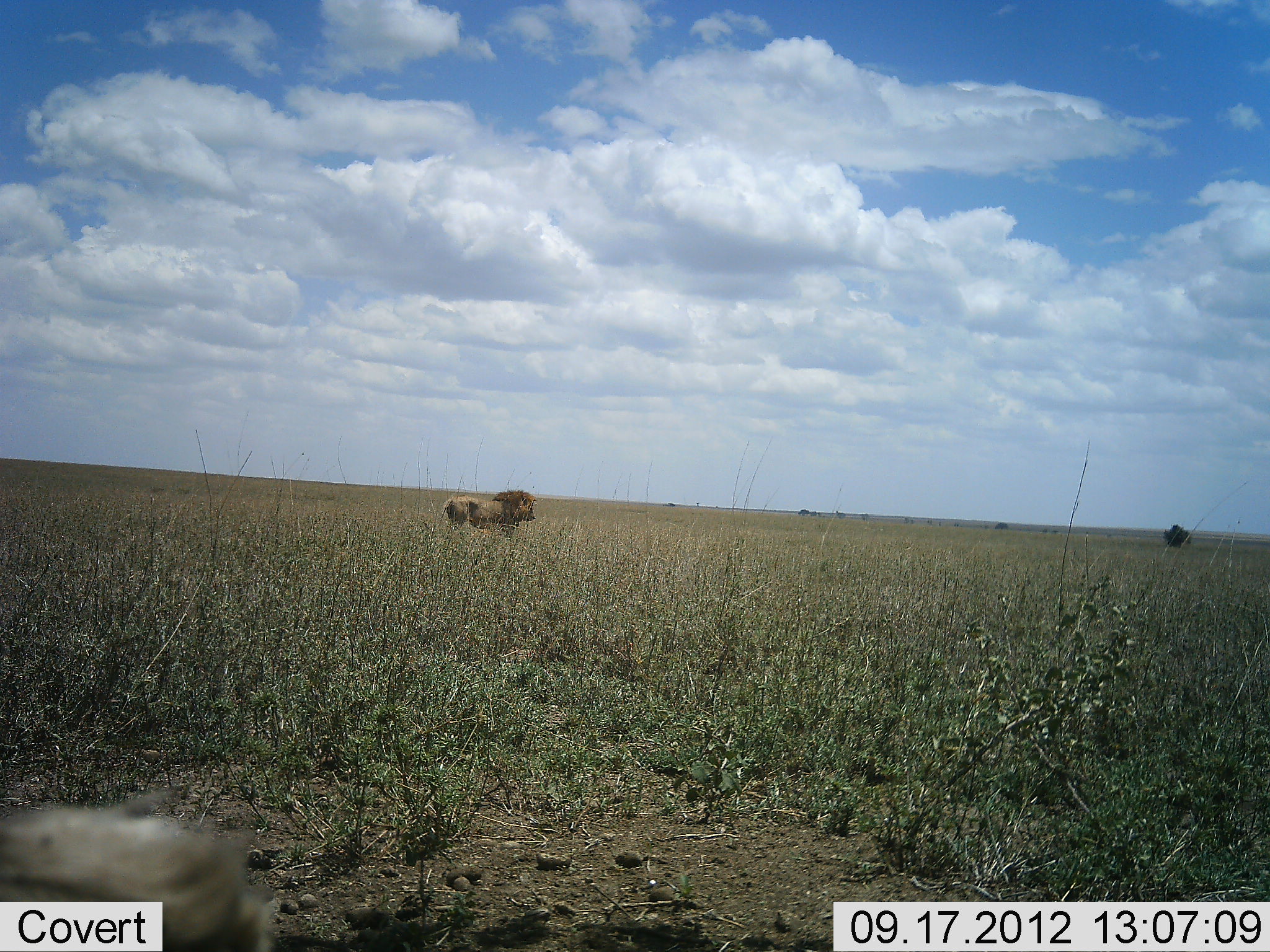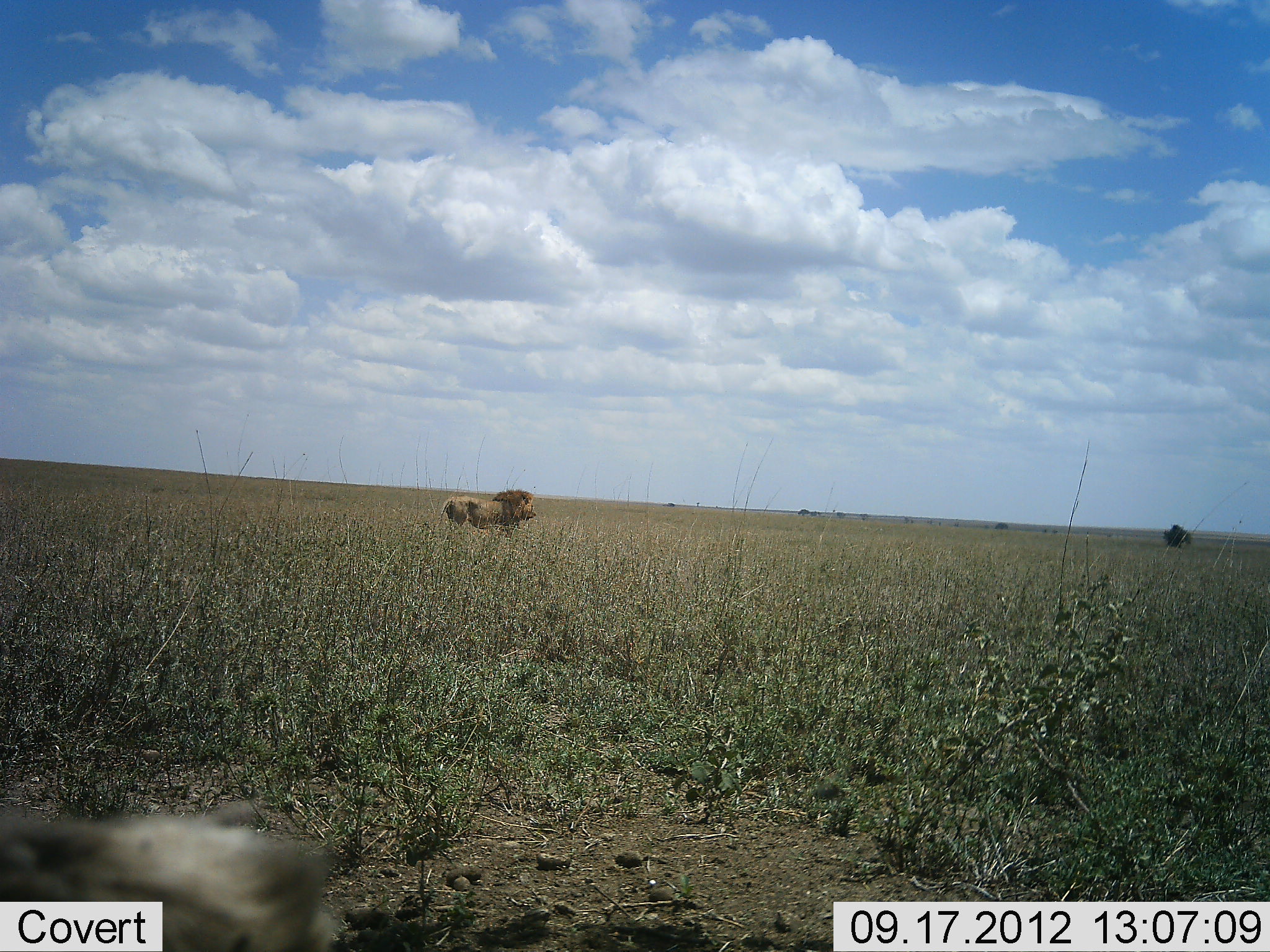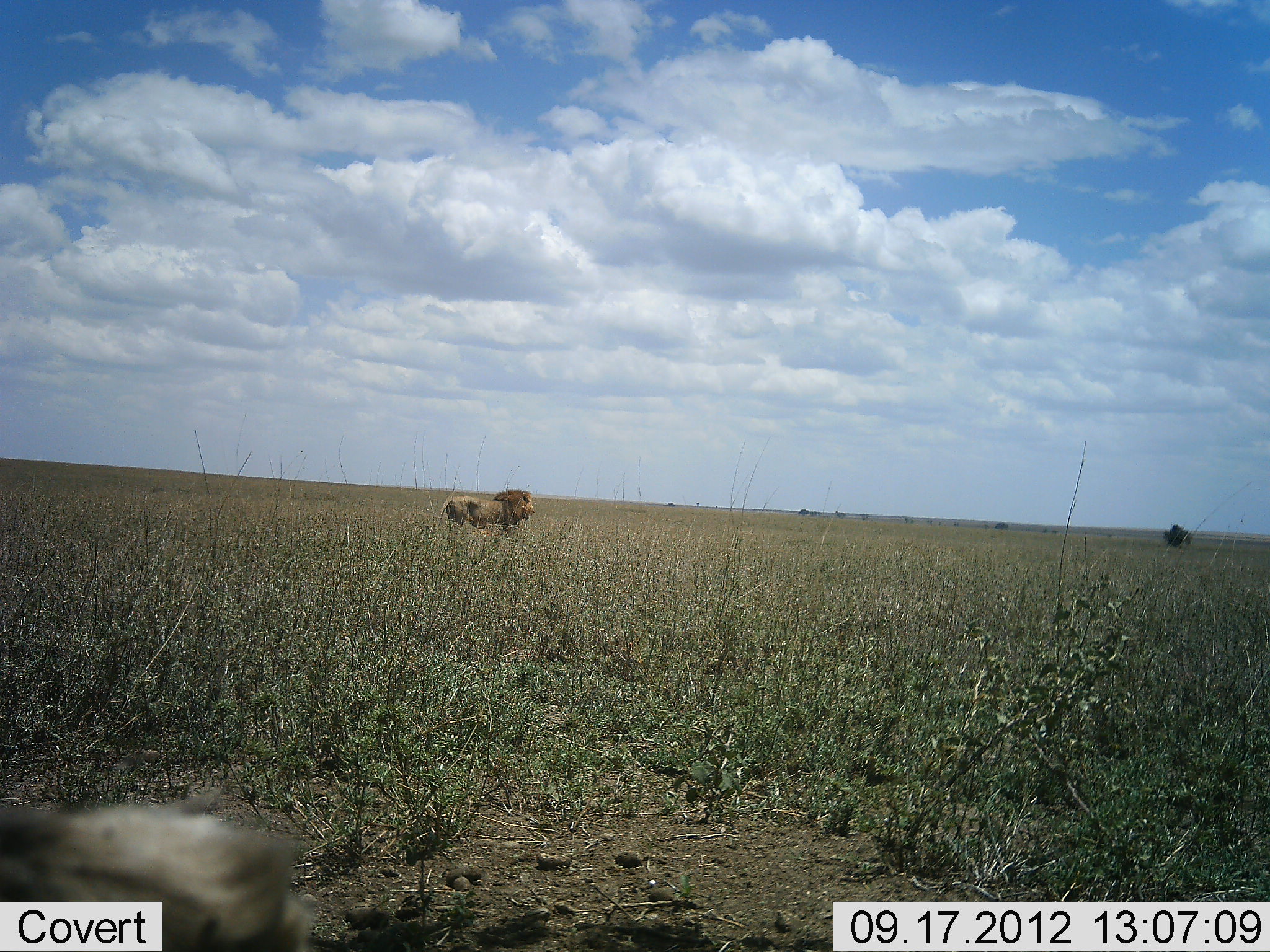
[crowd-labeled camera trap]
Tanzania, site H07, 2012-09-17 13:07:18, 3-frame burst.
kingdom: Animalia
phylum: Chordata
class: Mammalia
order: Carnivora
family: Felidae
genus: Panthera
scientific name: Panthera leo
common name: lion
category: lionmale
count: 1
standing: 94%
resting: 0%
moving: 6%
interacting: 0%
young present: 0%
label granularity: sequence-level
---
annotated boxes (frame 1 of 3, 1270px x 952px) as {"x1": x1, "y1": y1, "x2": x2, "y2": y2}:
animal: {"x1": 0, "y1": 785, "x2": 277, "y2": 952}; {"x1": 441, "y1": 490, "x2": 535, "y2": 535}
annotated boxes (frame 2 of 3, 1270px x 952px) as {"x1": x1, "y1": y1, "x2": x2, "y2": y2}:
animal: {"x1": 0, "y1": 800, "x2": 341, "y2": 952}; {"x1": 439, "y1": 489, "x2": 537, "y2": 536}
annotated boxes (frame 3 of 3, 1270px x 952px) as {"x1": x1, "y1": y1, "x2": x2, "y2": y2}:
animal: {"x1": 0, "y1": 789, "x2": 316, "y2": 952}; {"x1": 440, "y1": 489, "x2": 535, "y2": 537}